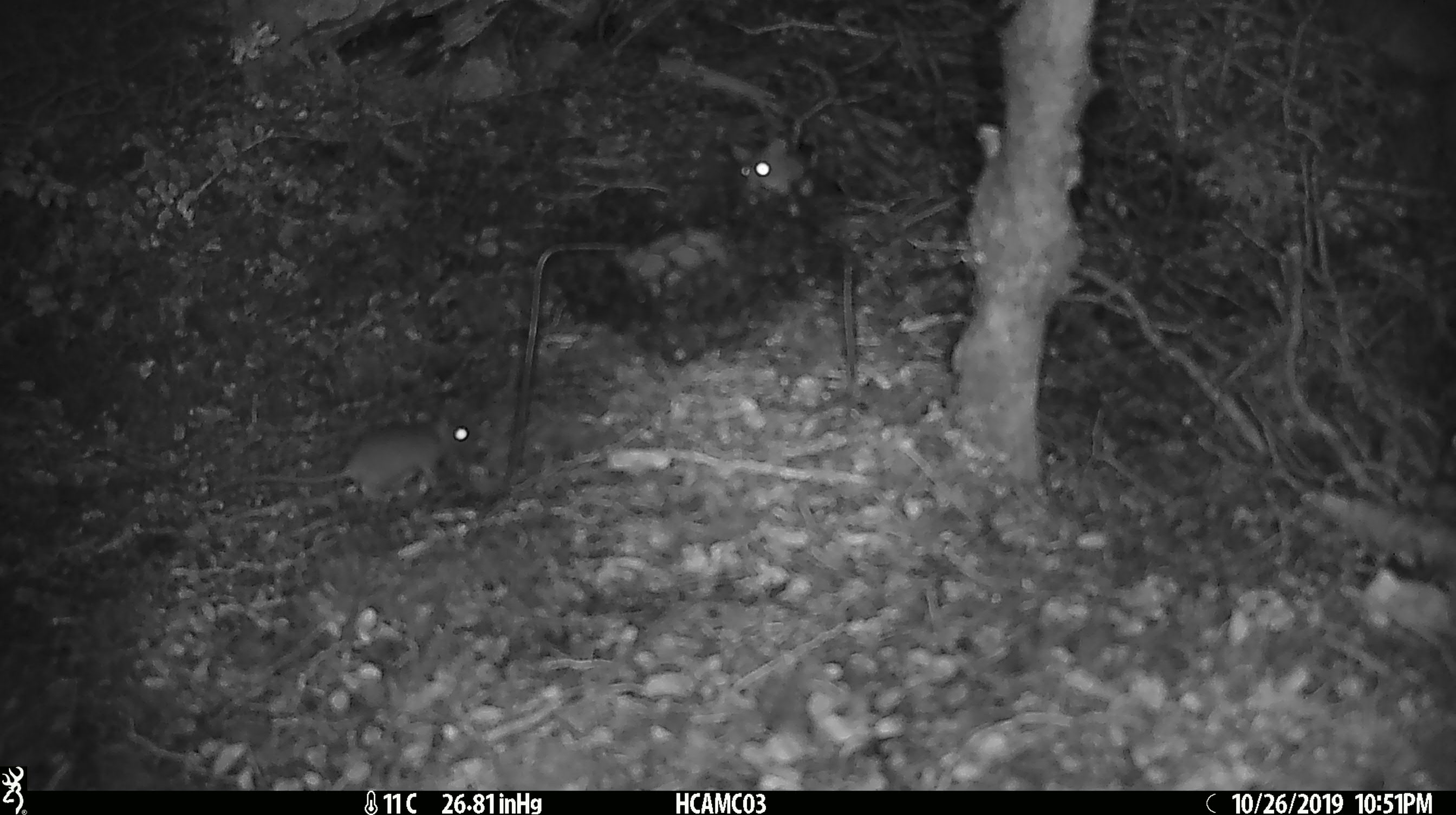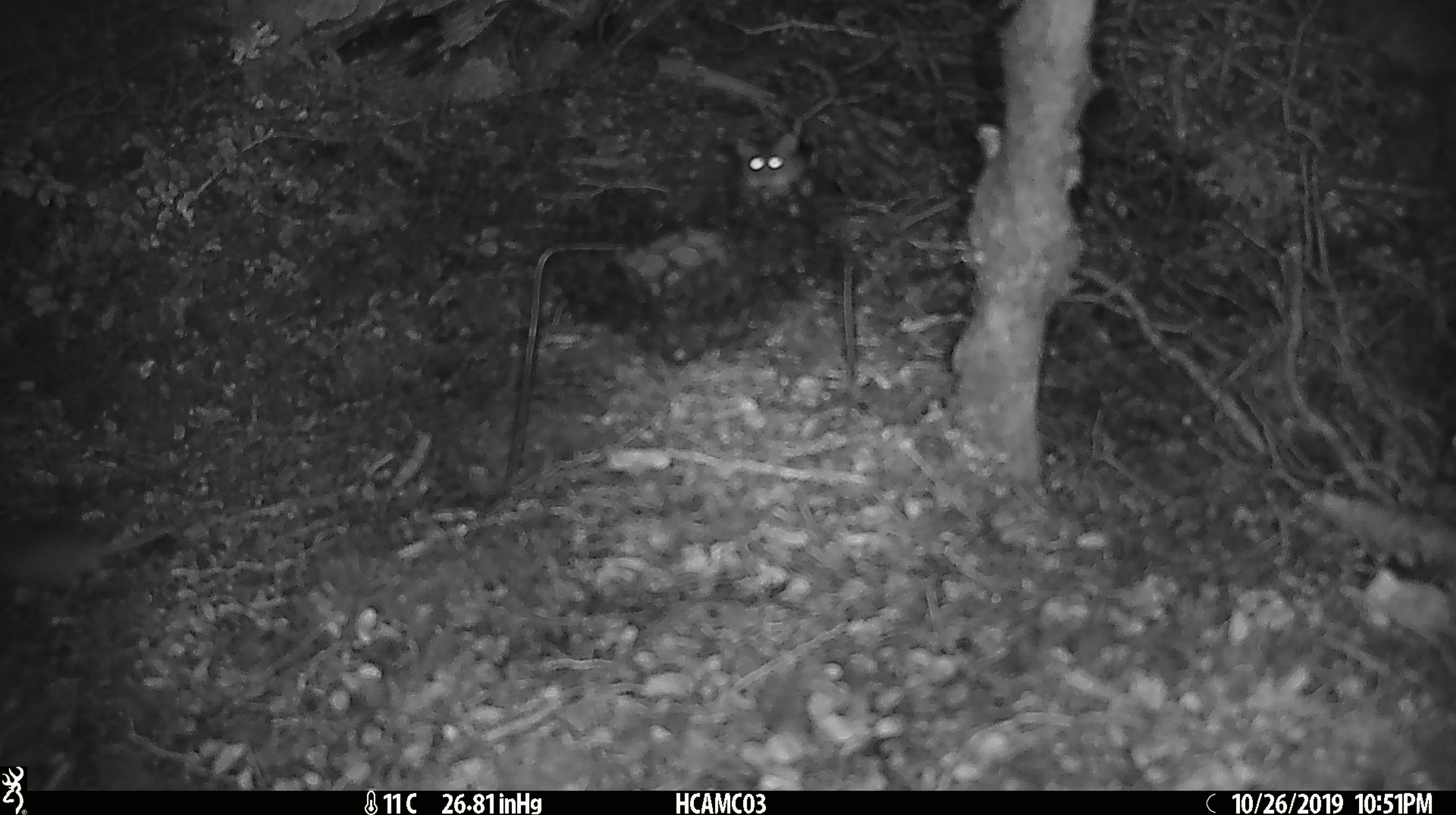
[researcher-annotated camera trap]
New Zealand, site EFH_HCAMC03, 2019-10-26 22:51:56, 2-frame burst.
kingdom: Animalia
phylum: Chordata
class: Mammalia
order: Rodentia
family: Muridae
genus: Mus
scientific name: Mus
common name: mouse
Mouse (Mus).